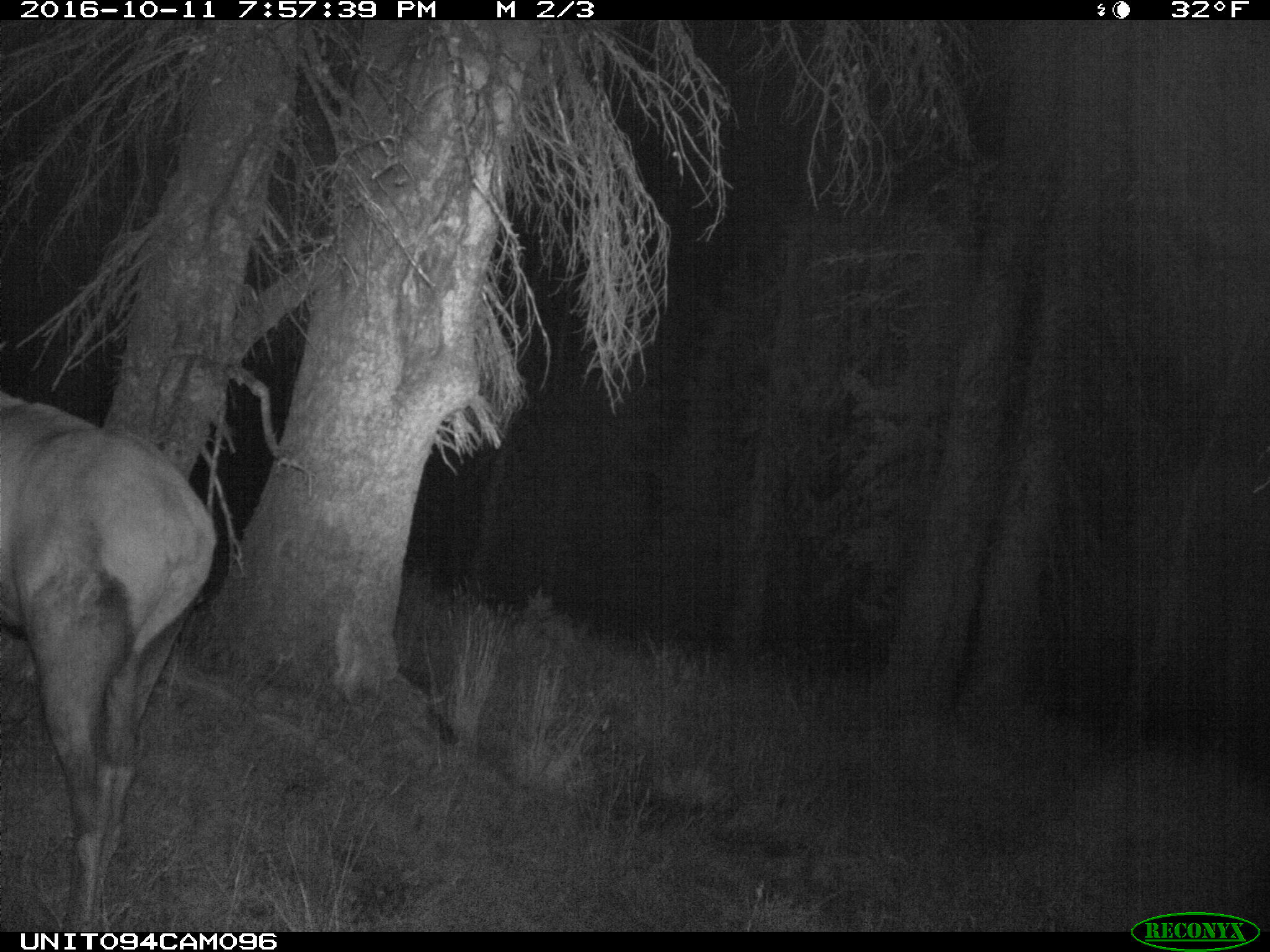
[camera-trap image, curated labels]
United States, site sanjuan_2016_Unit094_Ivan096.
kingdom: Animalia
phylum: Chordata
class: Mammalia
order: Artiodactyla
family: Cervidae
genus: Cervus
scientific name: Cervus elaphus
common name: red deer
Cervus elaphus (red deer).